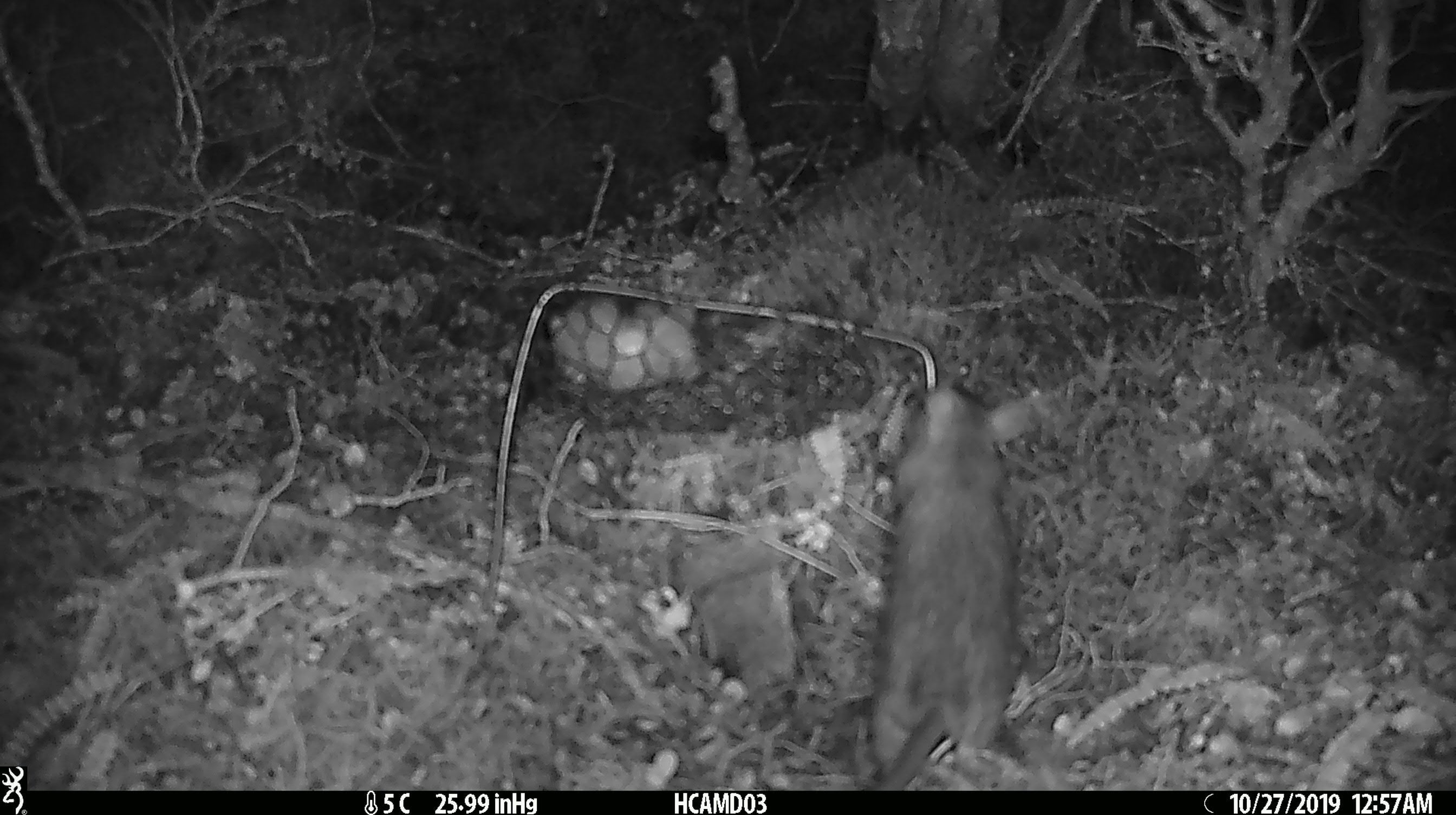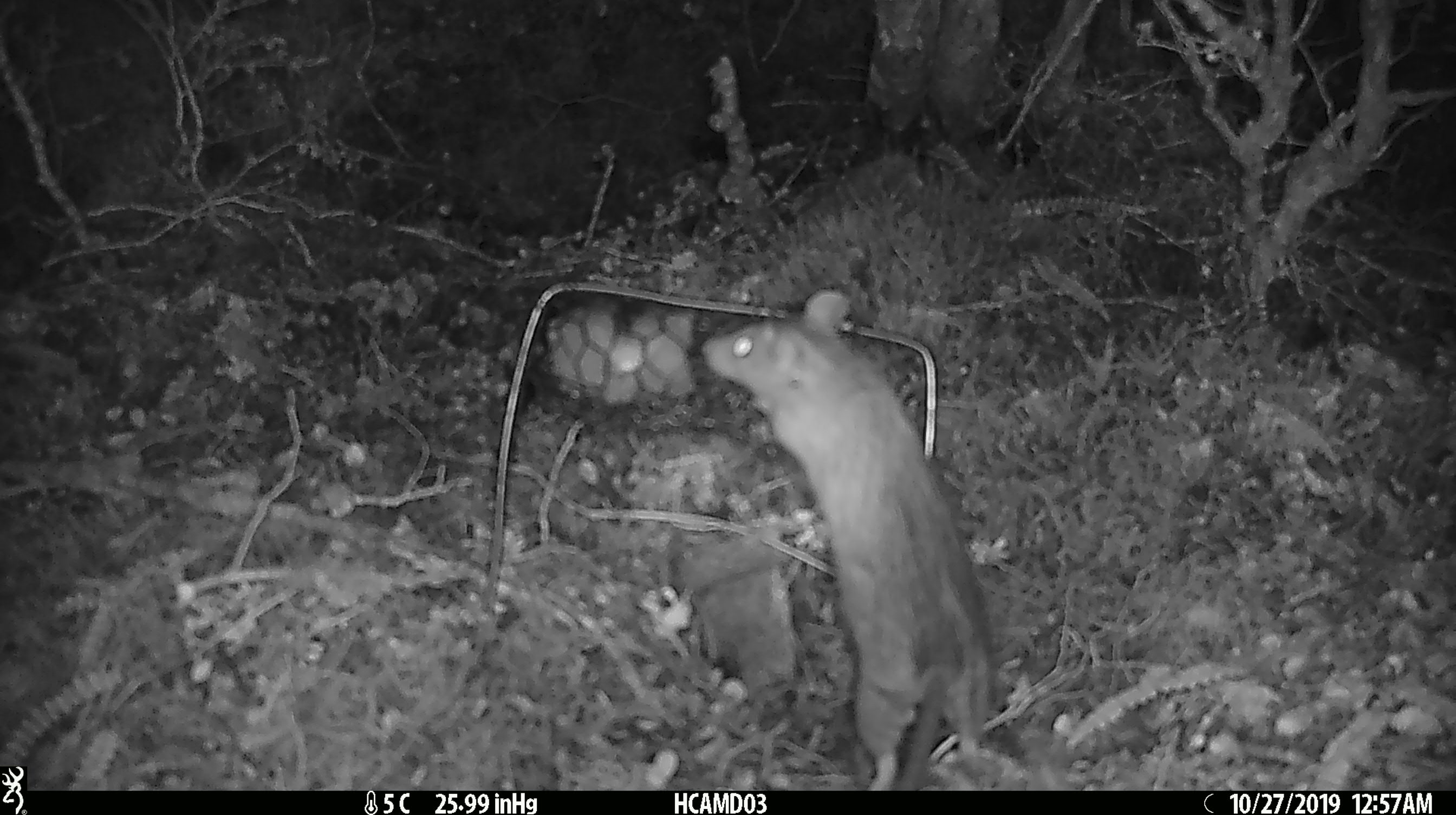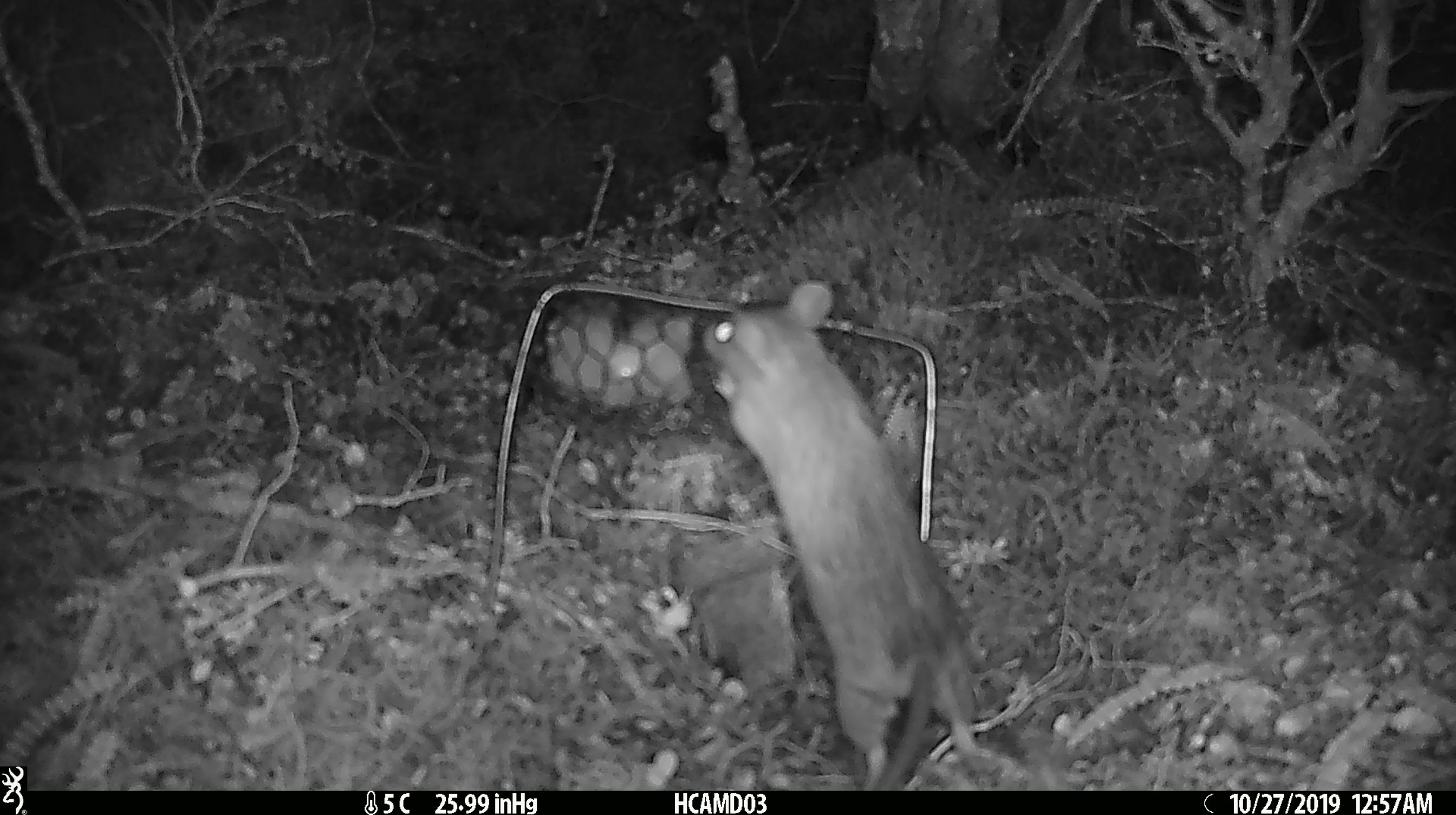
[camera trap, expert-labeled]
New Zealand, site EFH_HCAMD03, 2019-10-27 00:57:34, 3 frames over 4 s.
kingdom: Animalia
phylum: Chordata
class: Mammalia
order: Rodentia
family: Muridae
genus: Rattus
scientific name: Rattus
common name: rat